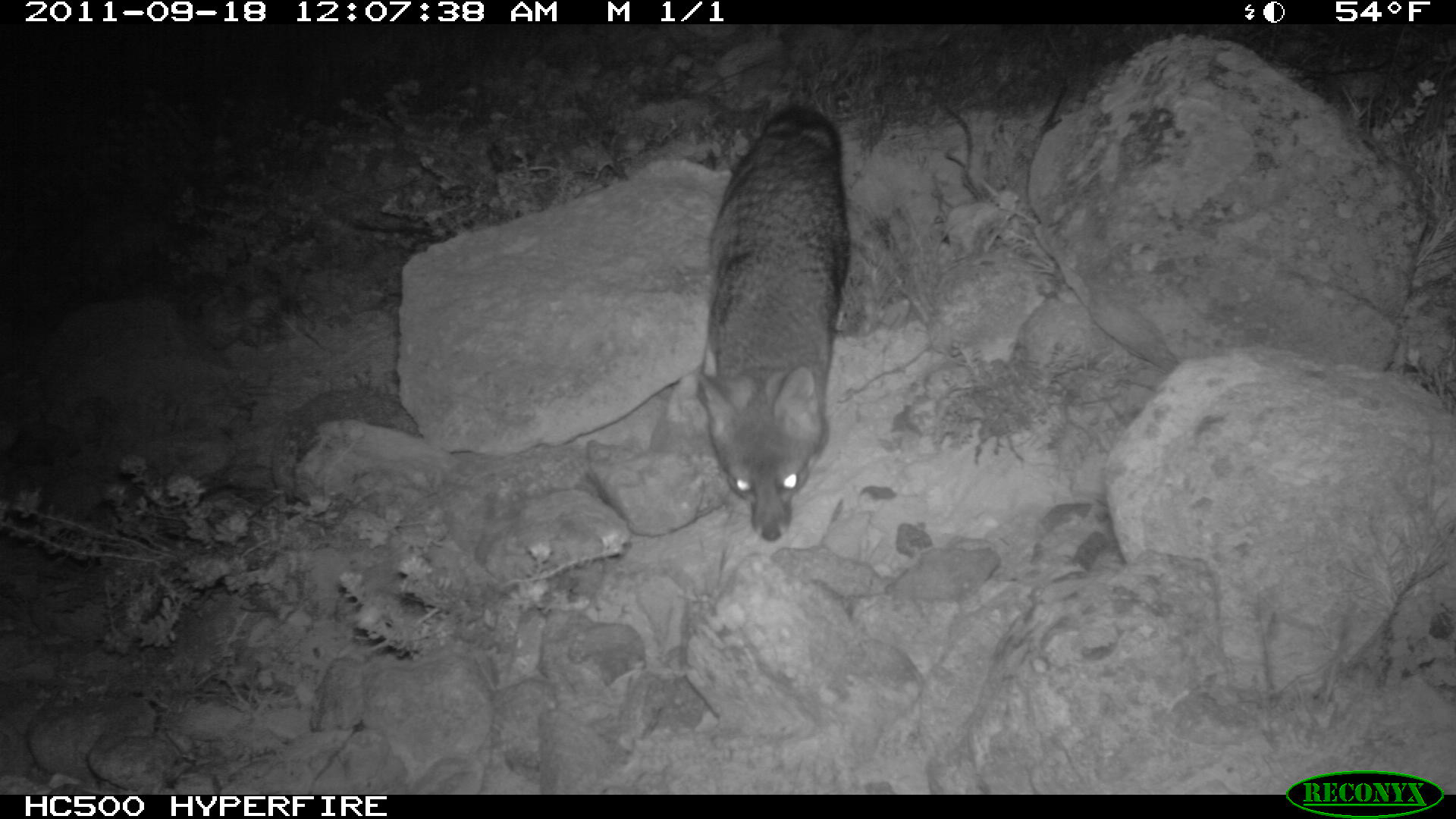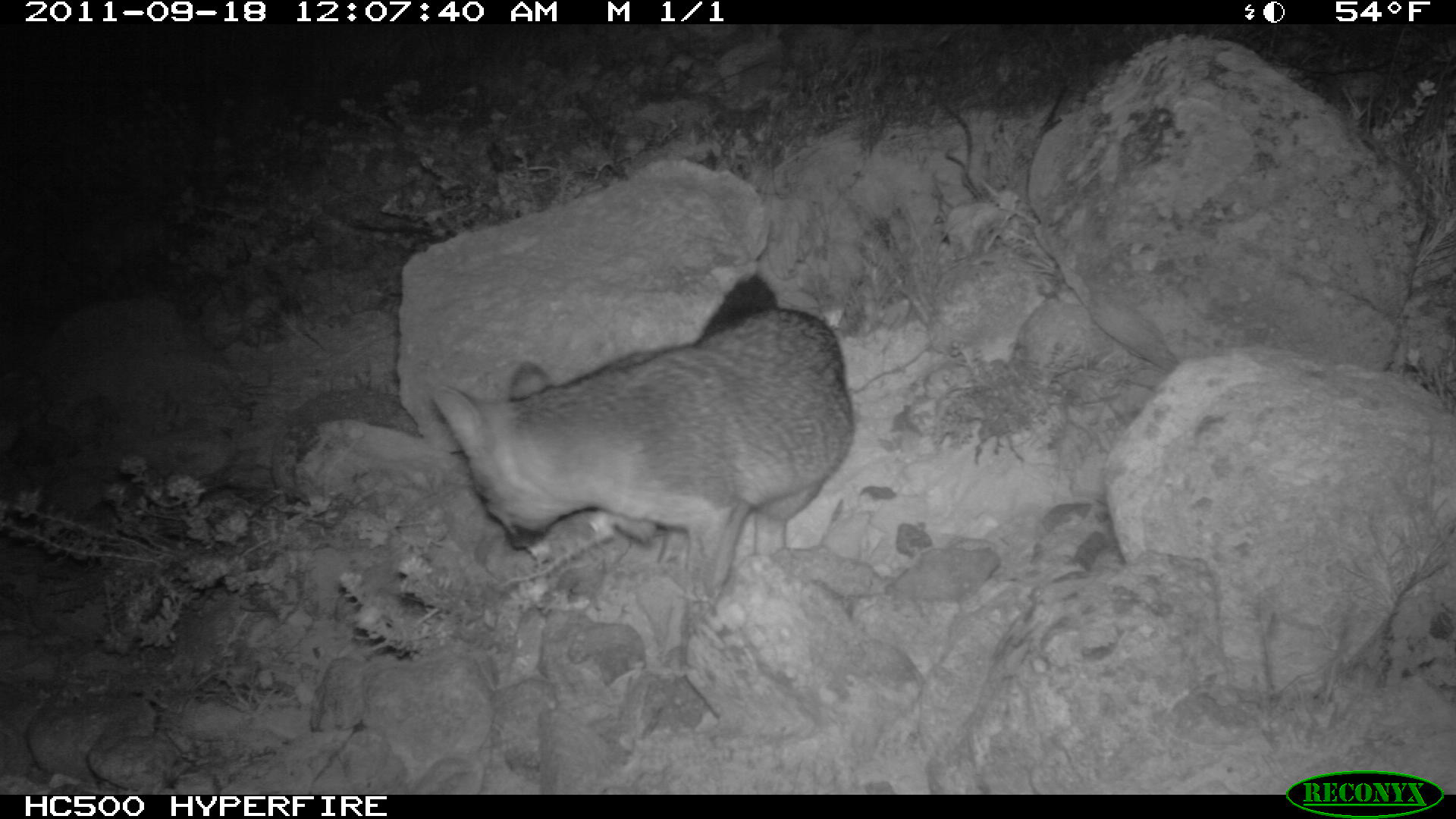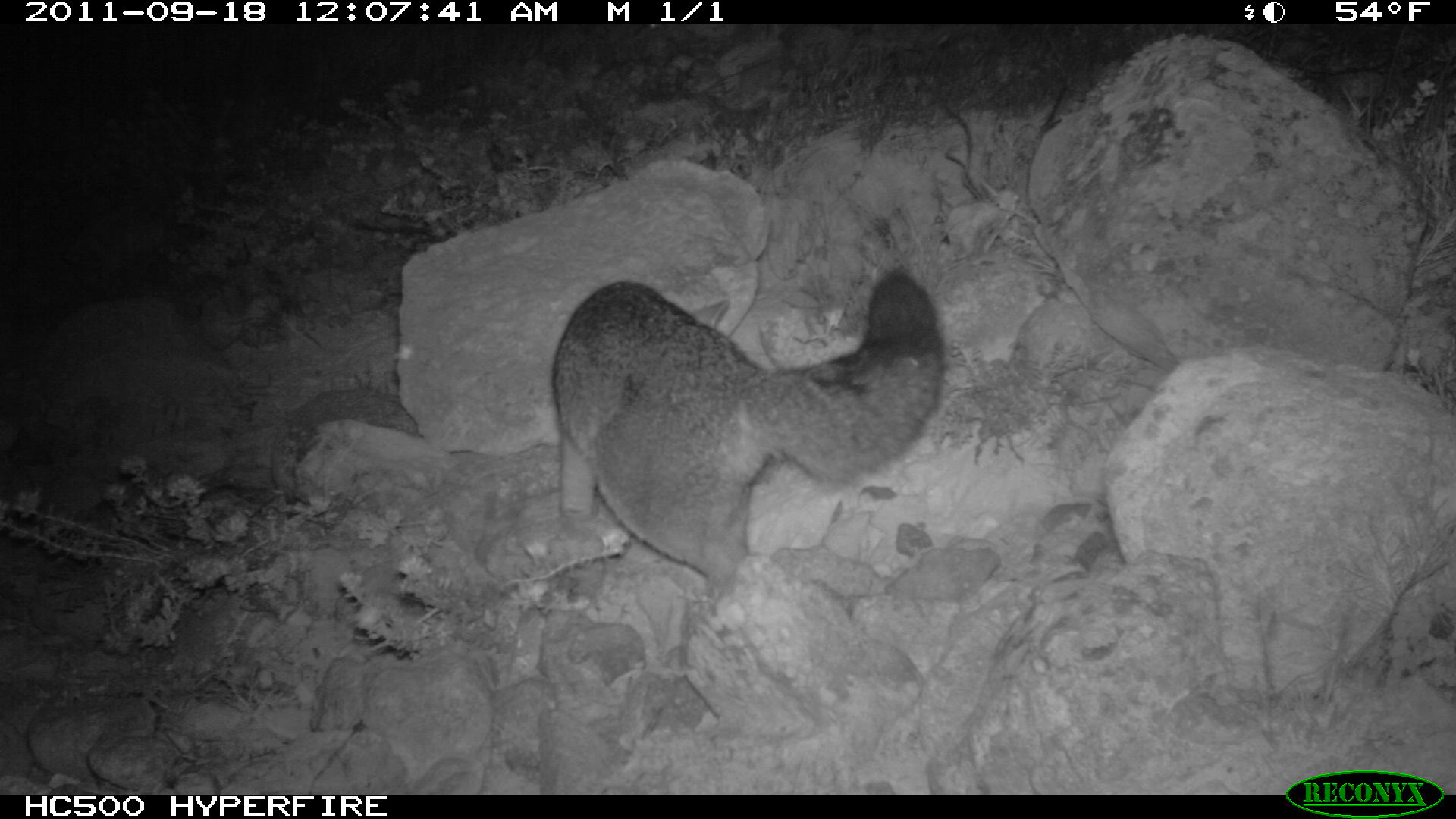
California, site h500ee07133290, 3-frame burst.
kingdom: Animalia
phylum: Chordata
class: Mammalia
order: Carnivora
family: Canidae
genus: Urocyon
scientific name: Urocyon littoralis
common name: island fox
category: fox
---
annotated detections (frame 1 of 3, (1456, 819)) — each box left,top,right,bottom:
fox: 693,105,849,542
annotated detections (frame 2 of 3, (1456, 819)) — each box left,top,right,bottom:
fox: 431,271,855,607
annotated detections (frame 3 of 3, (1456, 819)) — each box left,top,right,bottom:
fox: 551,265,942,620